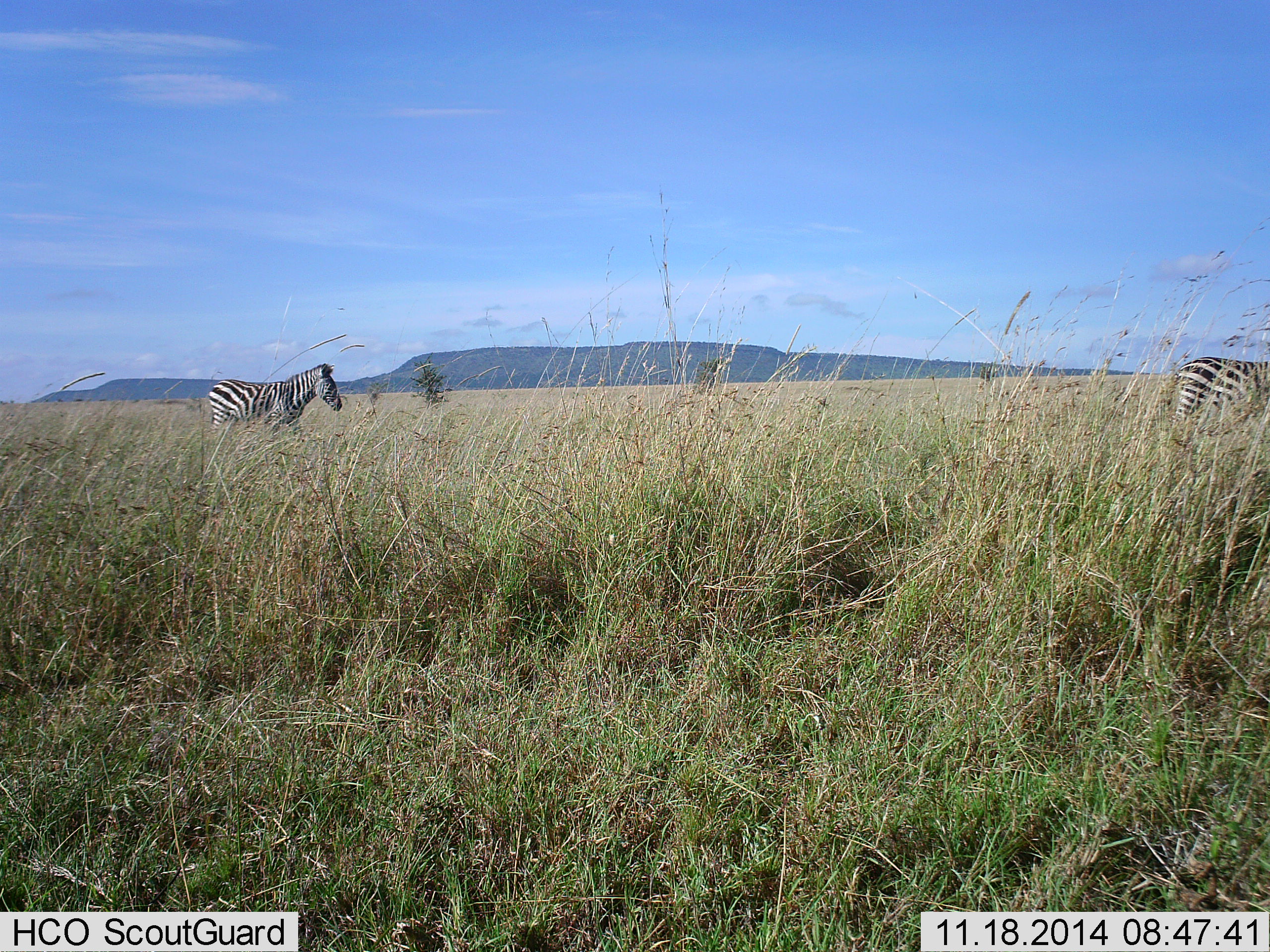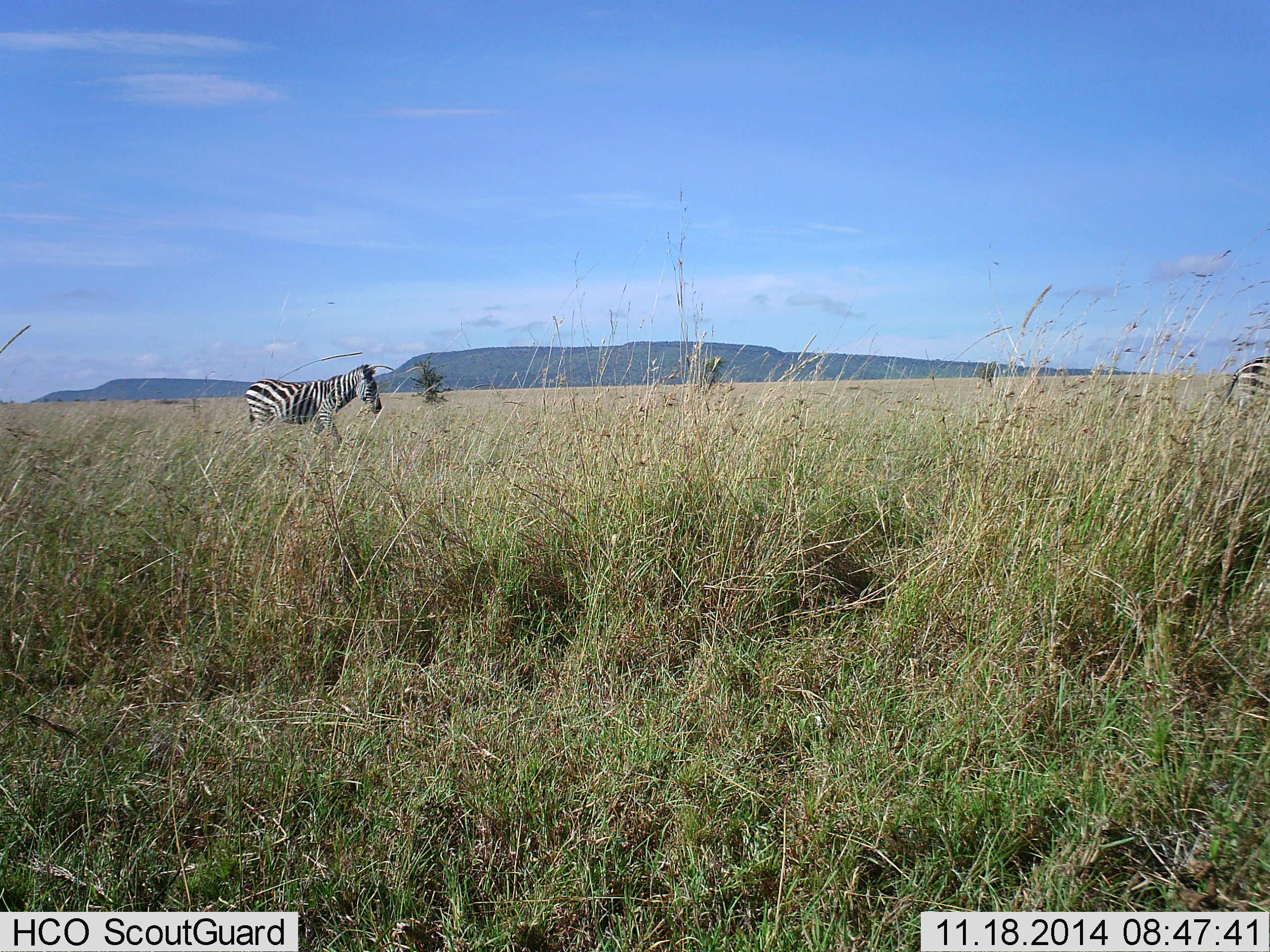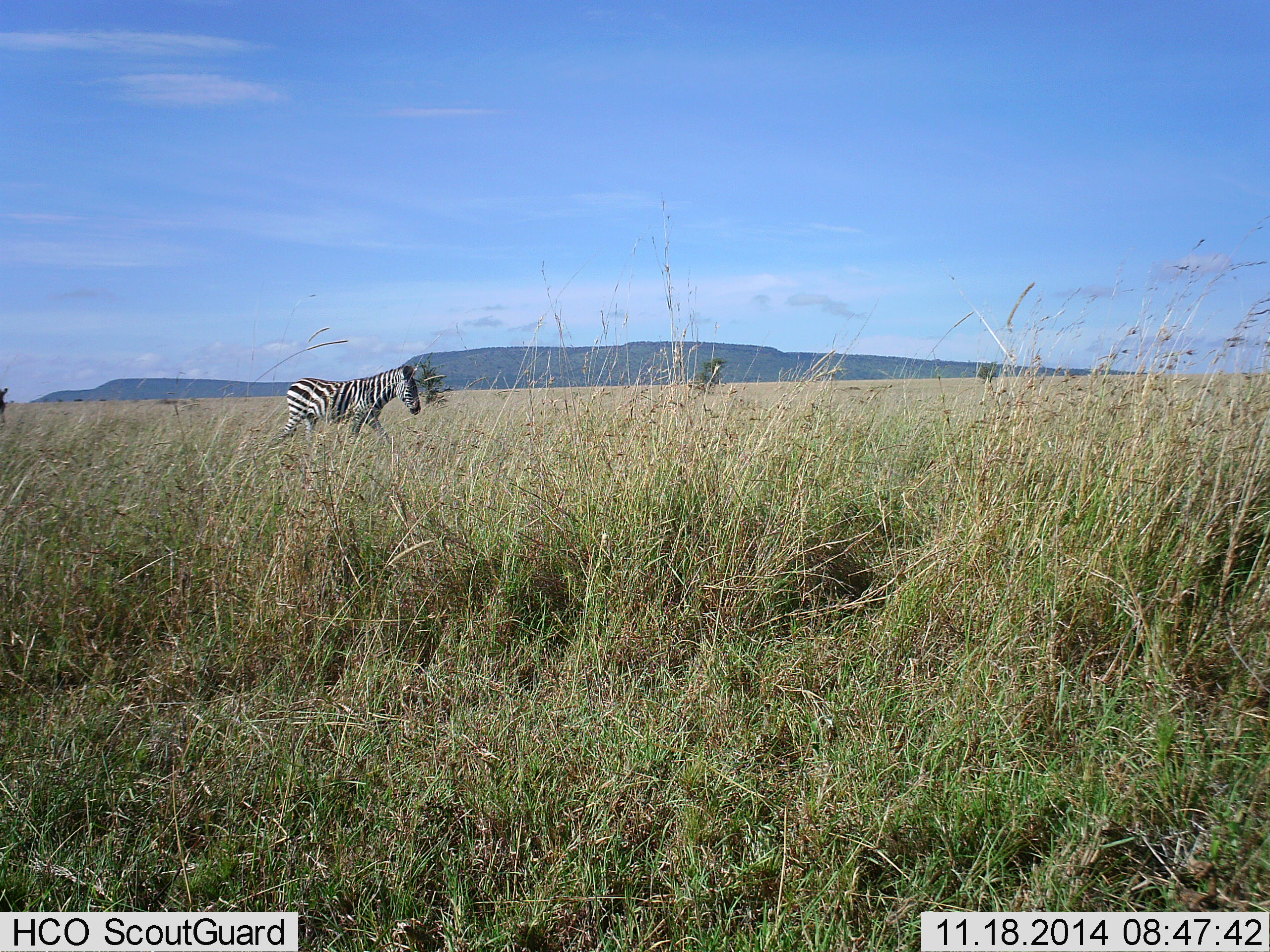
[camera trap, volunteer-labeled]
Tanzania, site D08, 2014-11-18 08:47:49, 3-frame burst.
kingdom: Animalia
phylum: Chordata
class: Mammalia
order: Perissodactyla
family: Equidae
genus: Equus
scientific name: Equus quagga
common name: plains zebra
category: zebra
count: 2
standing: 10%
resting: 0%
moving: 100%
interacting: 0%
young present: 0%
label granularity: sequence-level